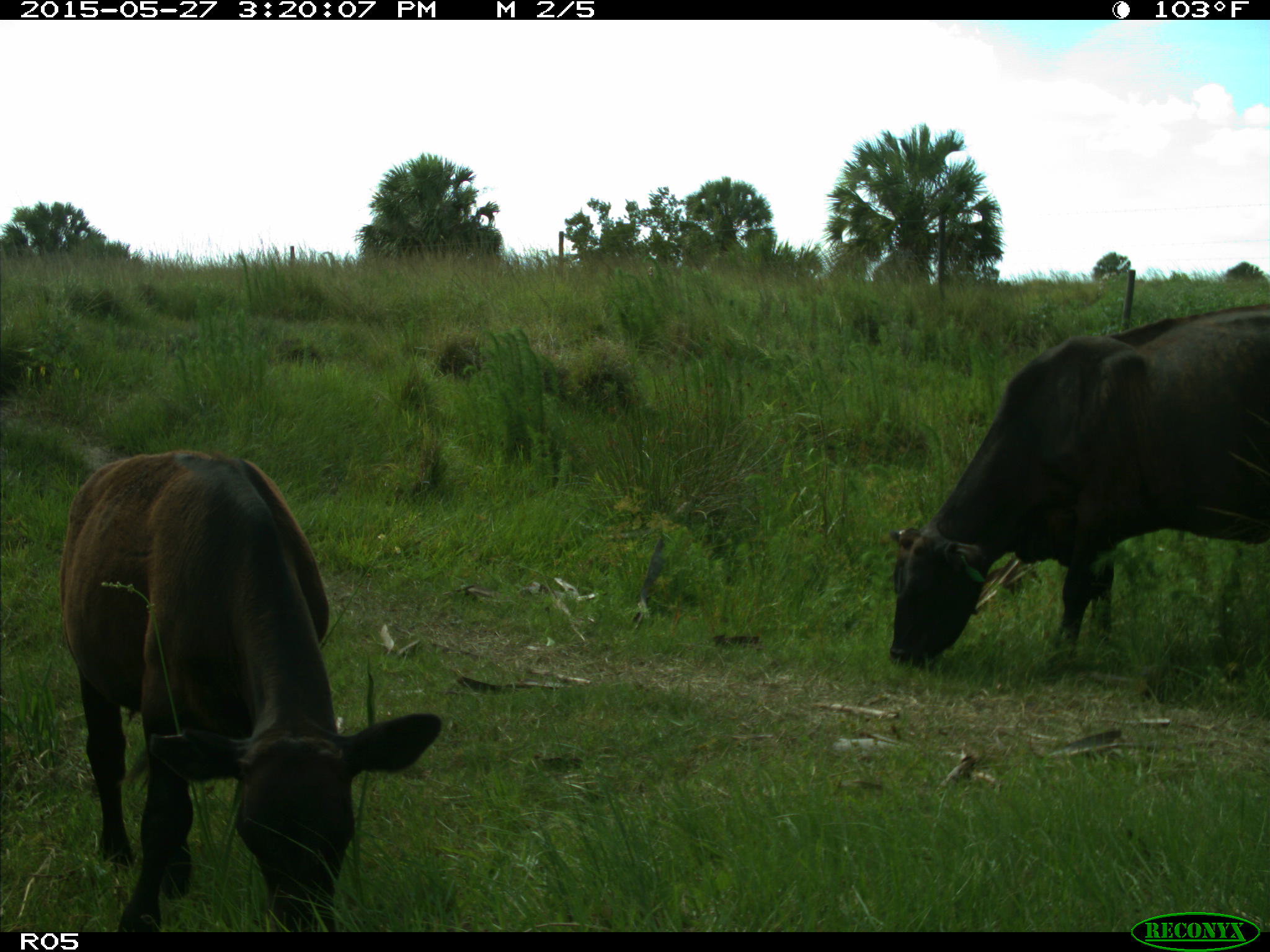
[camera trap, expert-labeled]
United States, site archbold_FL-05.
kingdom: Animalia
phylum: Chordata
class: Mammalia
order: Artiodactyla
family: Bovidae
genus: Bos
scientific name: Bos taurus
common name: domestic cow